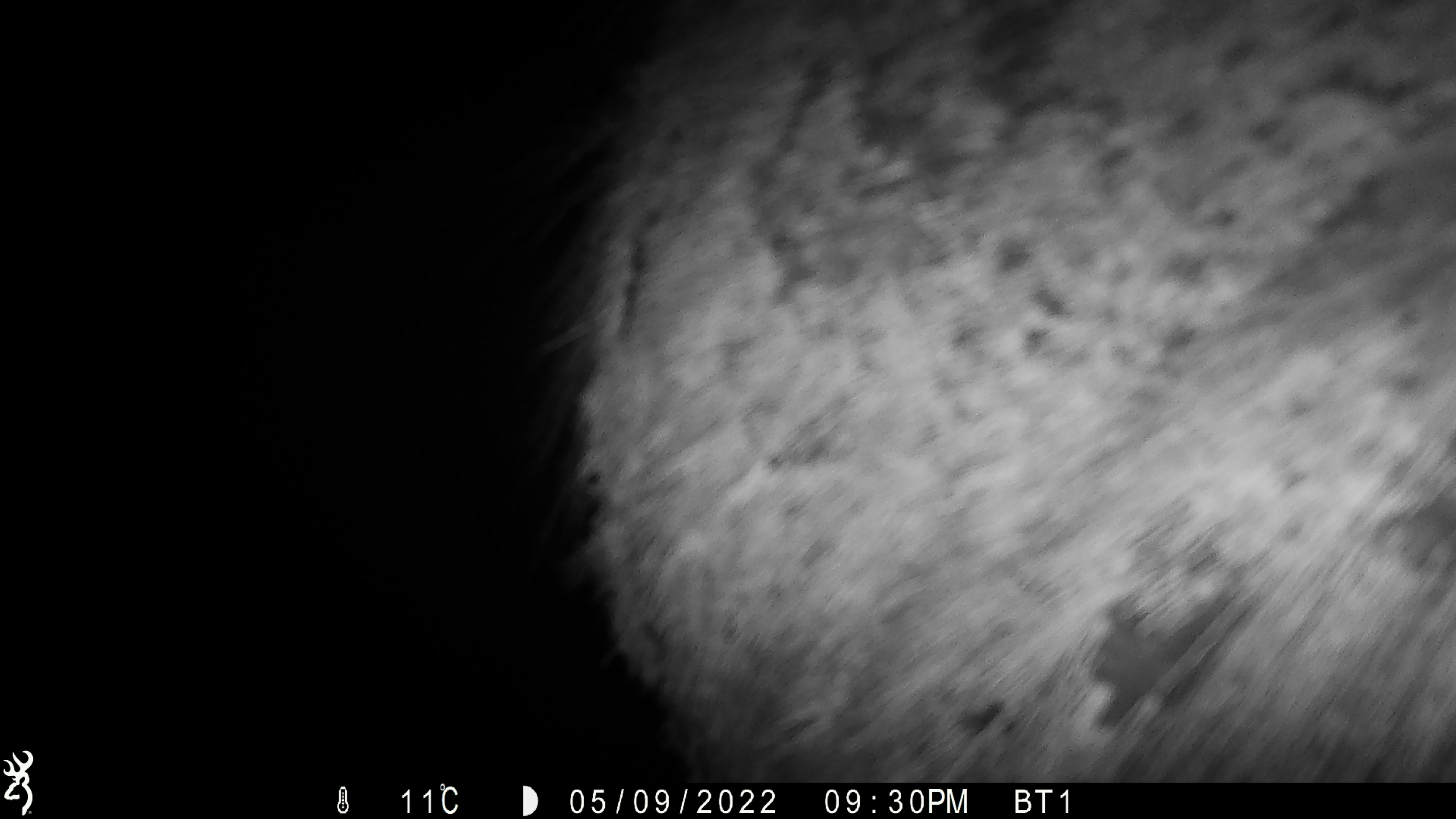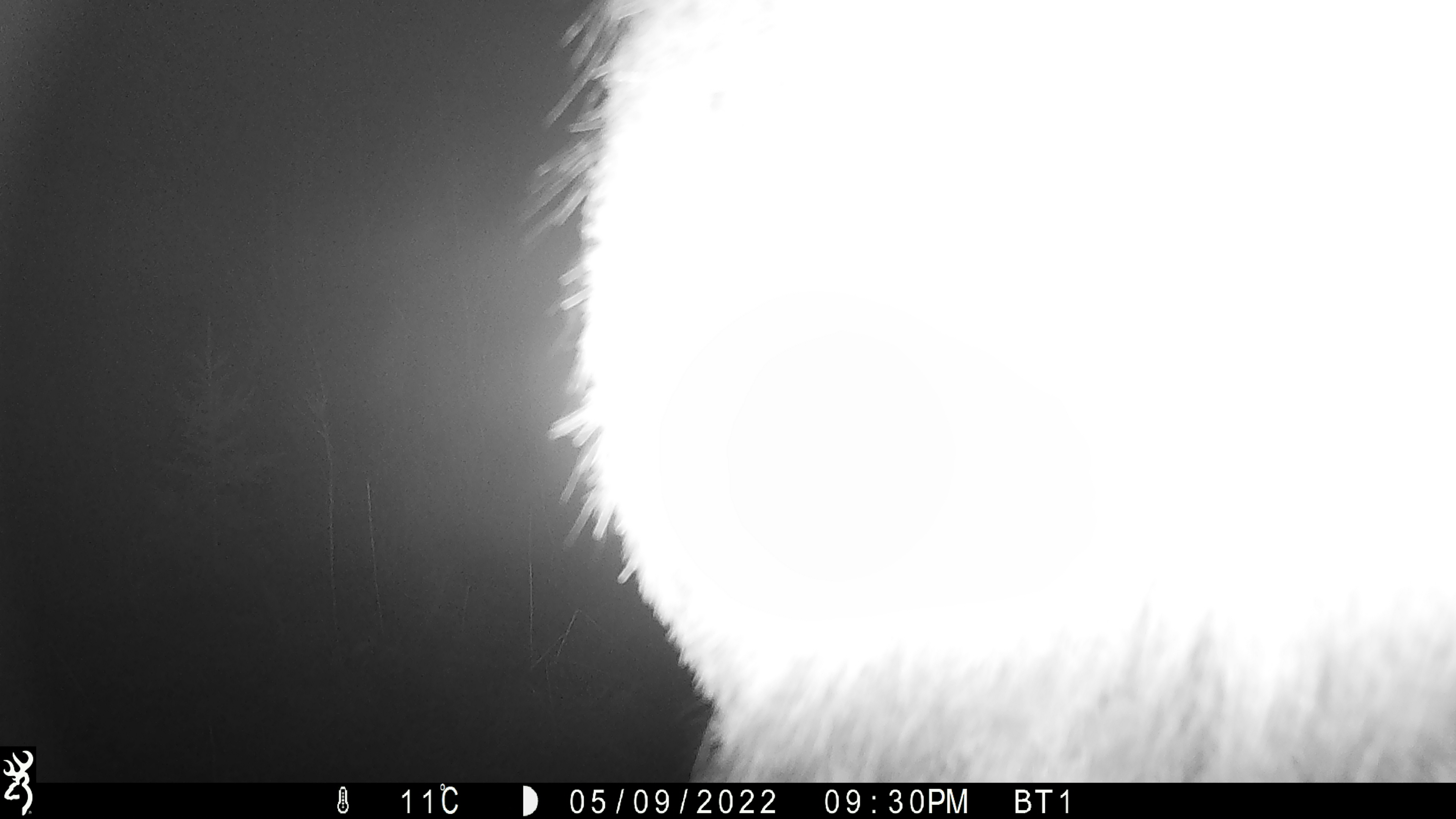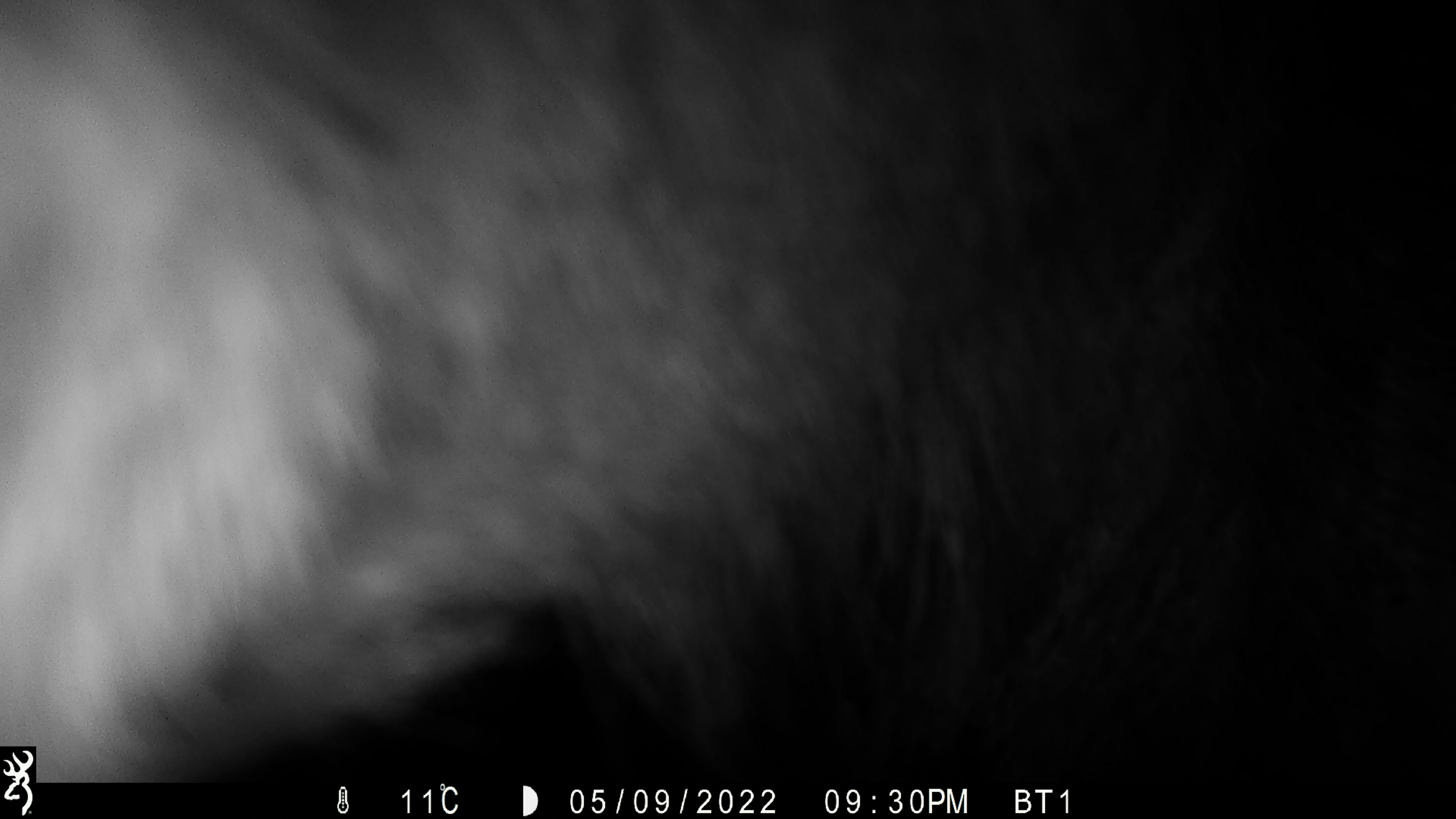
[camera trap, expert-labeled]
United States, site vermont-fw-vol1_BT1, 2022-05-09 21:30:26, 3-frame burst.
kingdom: Animalia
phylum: Chordata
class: Mammalia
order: Artiodactyla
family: Cervidae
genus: Alces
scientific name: Alces alces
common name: moose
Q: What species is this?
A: Moose (Alces alces).